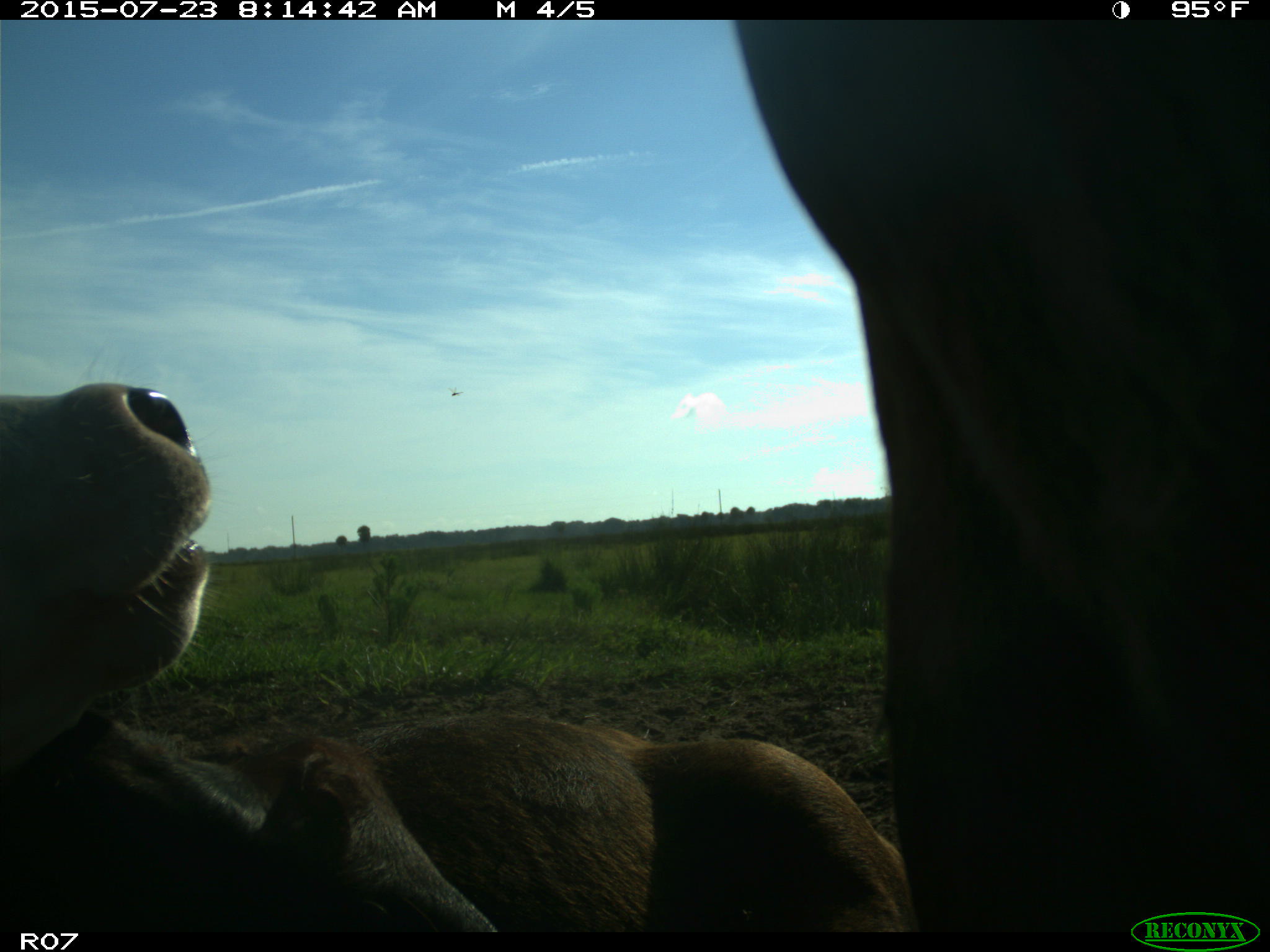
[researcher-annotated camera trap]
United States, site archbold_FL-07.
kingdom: Animalia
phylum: Chordata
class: Mammalia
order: Artiodactyla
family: Bovidae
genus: Bos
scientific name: Bos taurus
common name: domestic cow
Bos taurus (domestic cow).